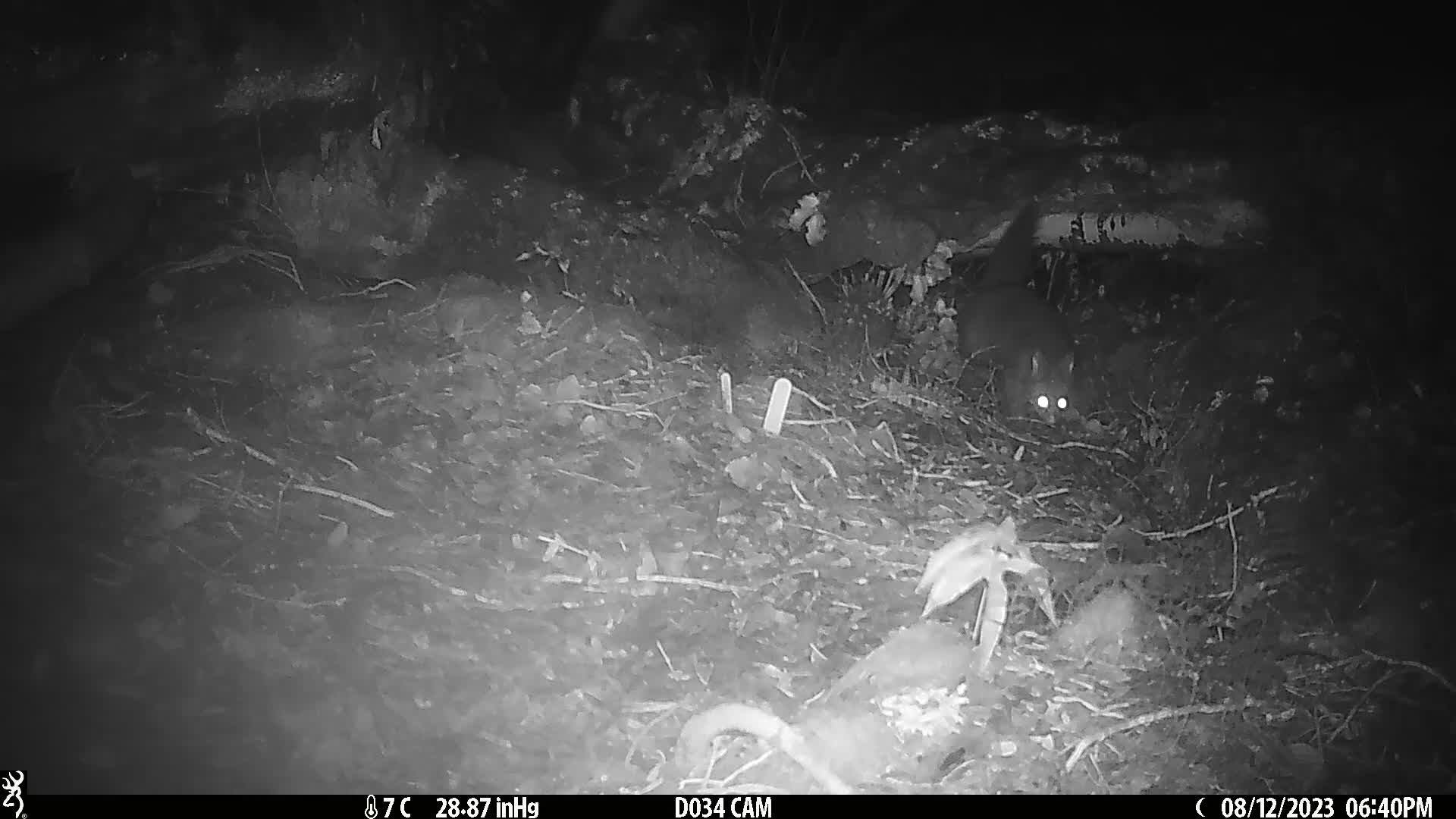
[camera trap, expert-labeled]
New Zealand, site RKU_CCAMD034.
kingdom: Animalia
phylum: Chordata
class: Mammalia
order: Diprotodontia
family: Phalangeridae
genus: Trichosurus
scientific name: Trichosurus vulpecula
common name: common brushtail possum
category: possum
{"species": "possum (common brushtail possum) (Trichosurus vulpecula)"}